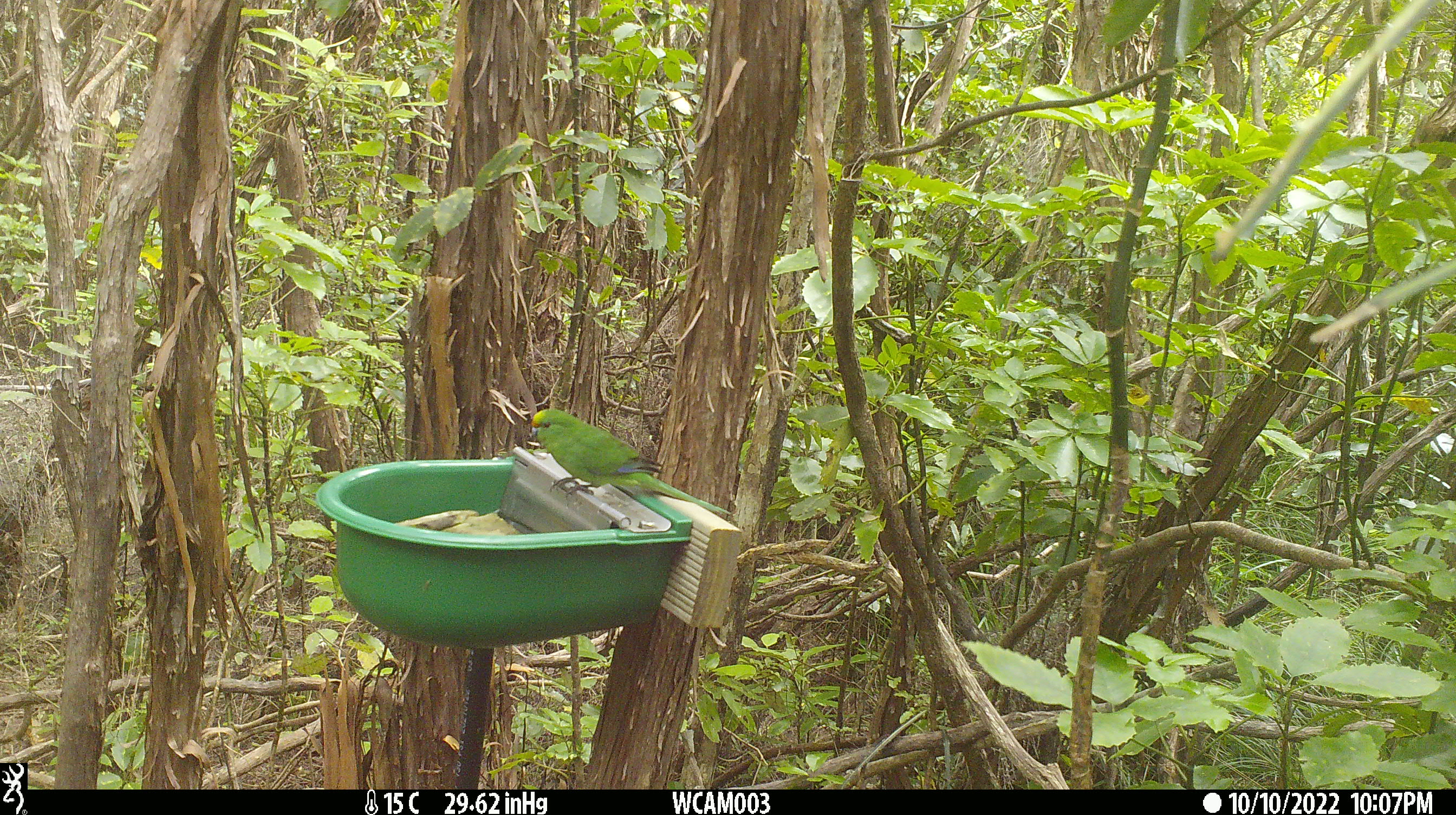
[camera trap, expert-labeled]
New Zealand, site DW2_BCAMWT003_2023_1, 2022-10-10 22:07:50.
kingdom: Animalia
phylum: Chordata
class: Aves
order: Psittaciformes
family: Psittaculidae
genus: Cyanoramphus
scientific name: Cyanoramphus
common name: parakeet